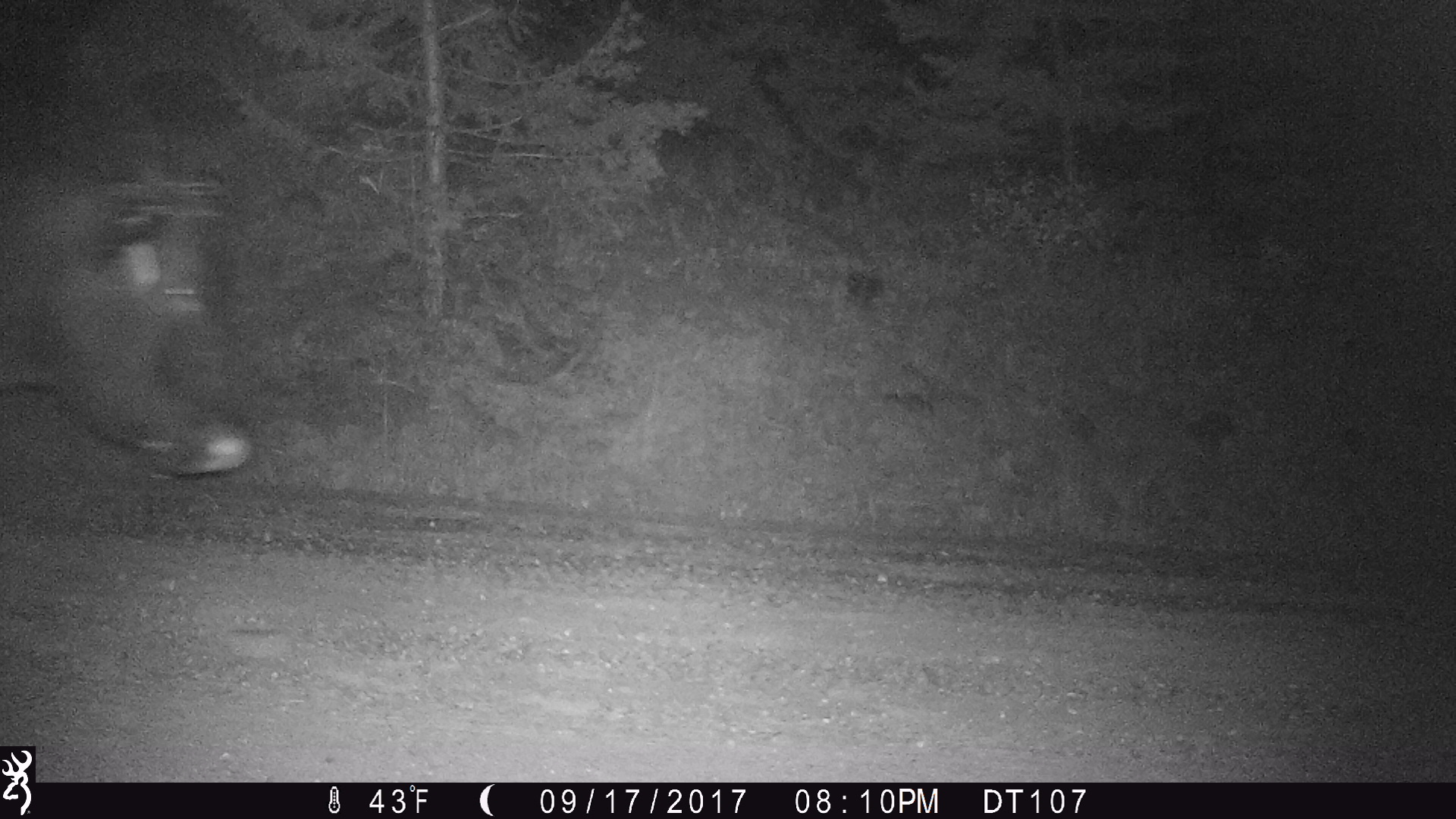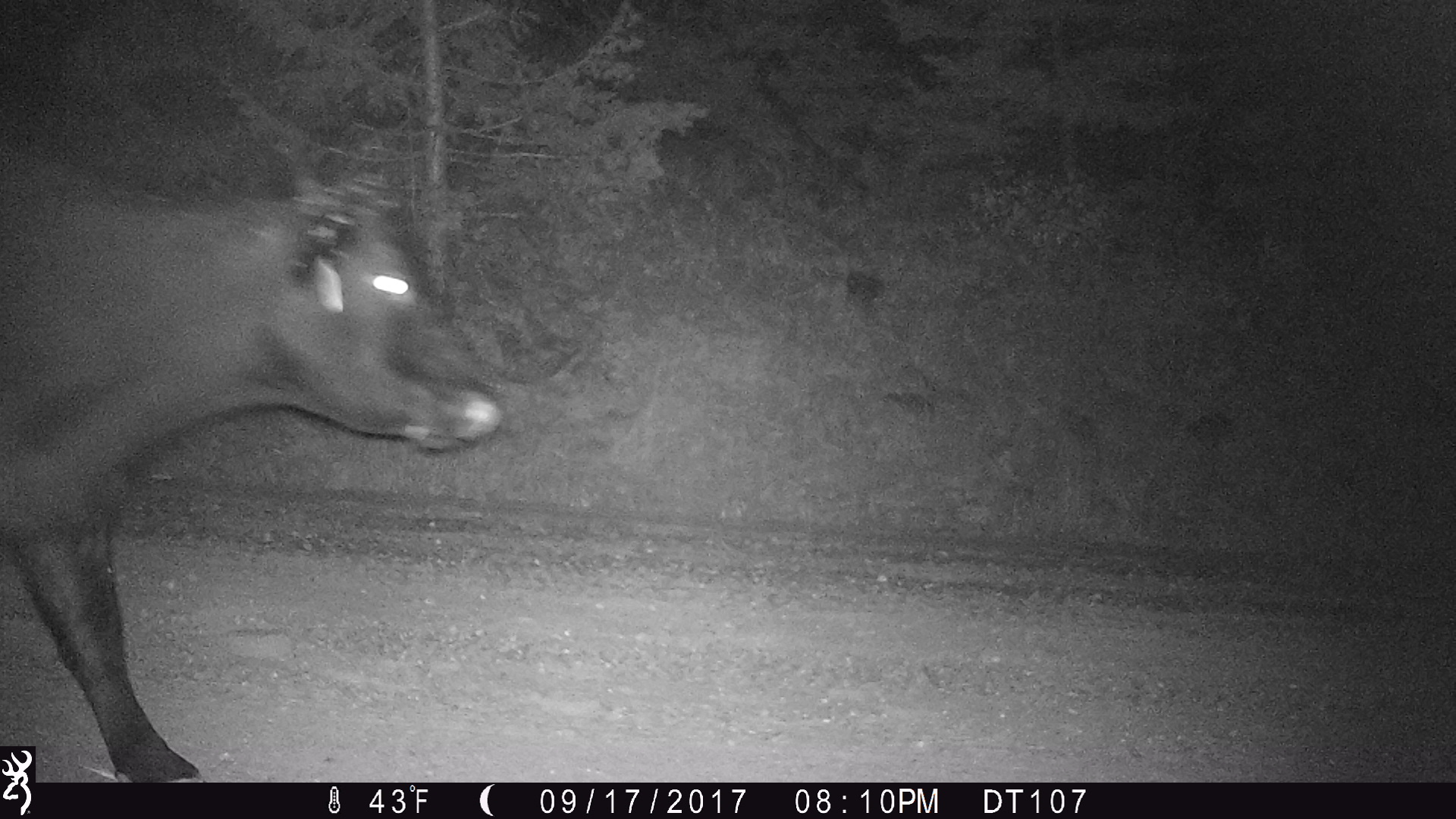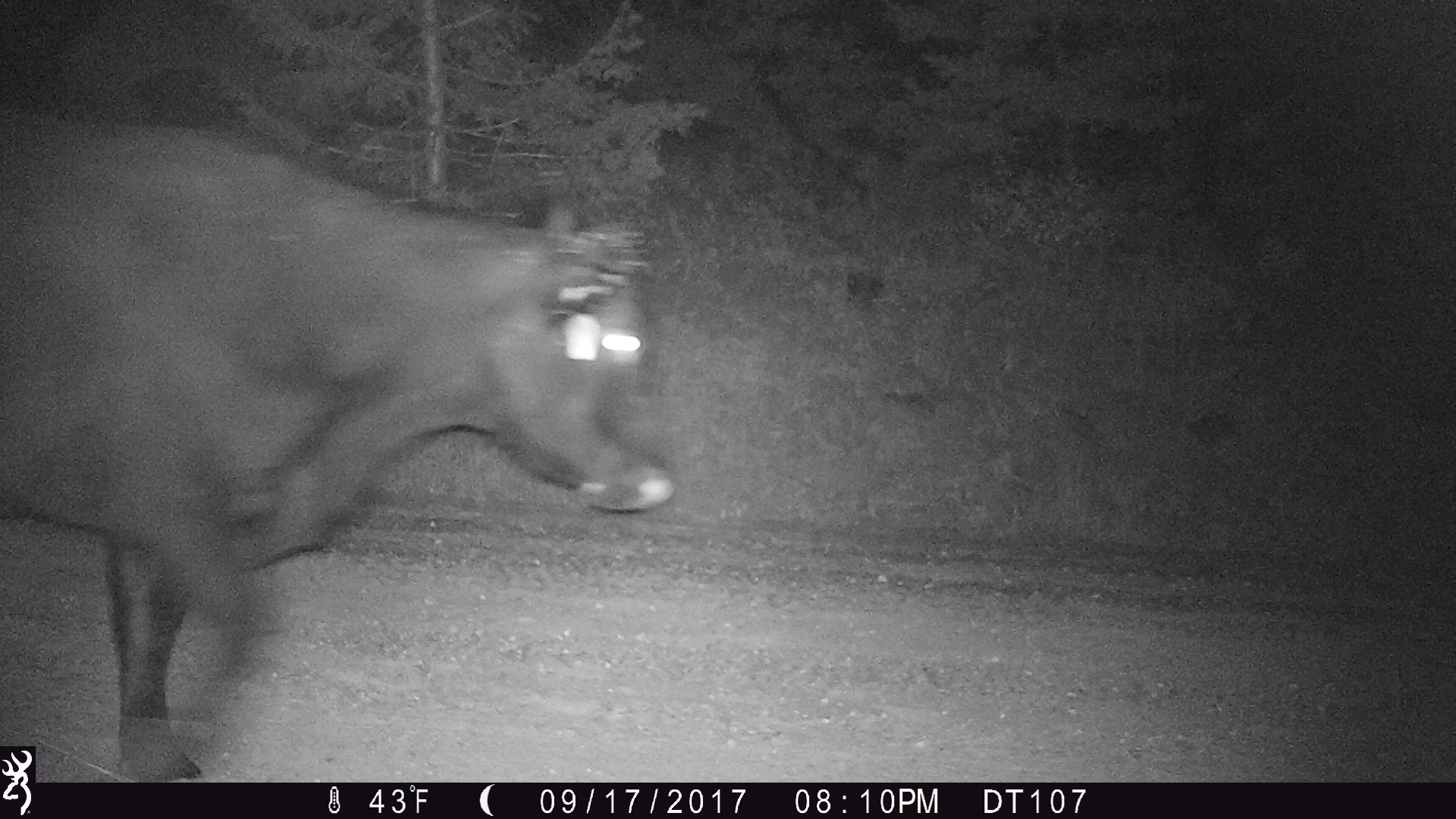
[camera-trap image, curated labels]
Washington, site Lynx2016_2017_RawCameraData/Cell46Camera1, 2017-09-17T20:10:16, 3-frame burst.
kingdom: Animalia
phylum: Chordata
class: Mammalia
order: Artiodactyla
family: Bovidae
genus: Bos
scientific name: Bos taurus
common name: domestic cattle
Domestic cattle (Bos taurus). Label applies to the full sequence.